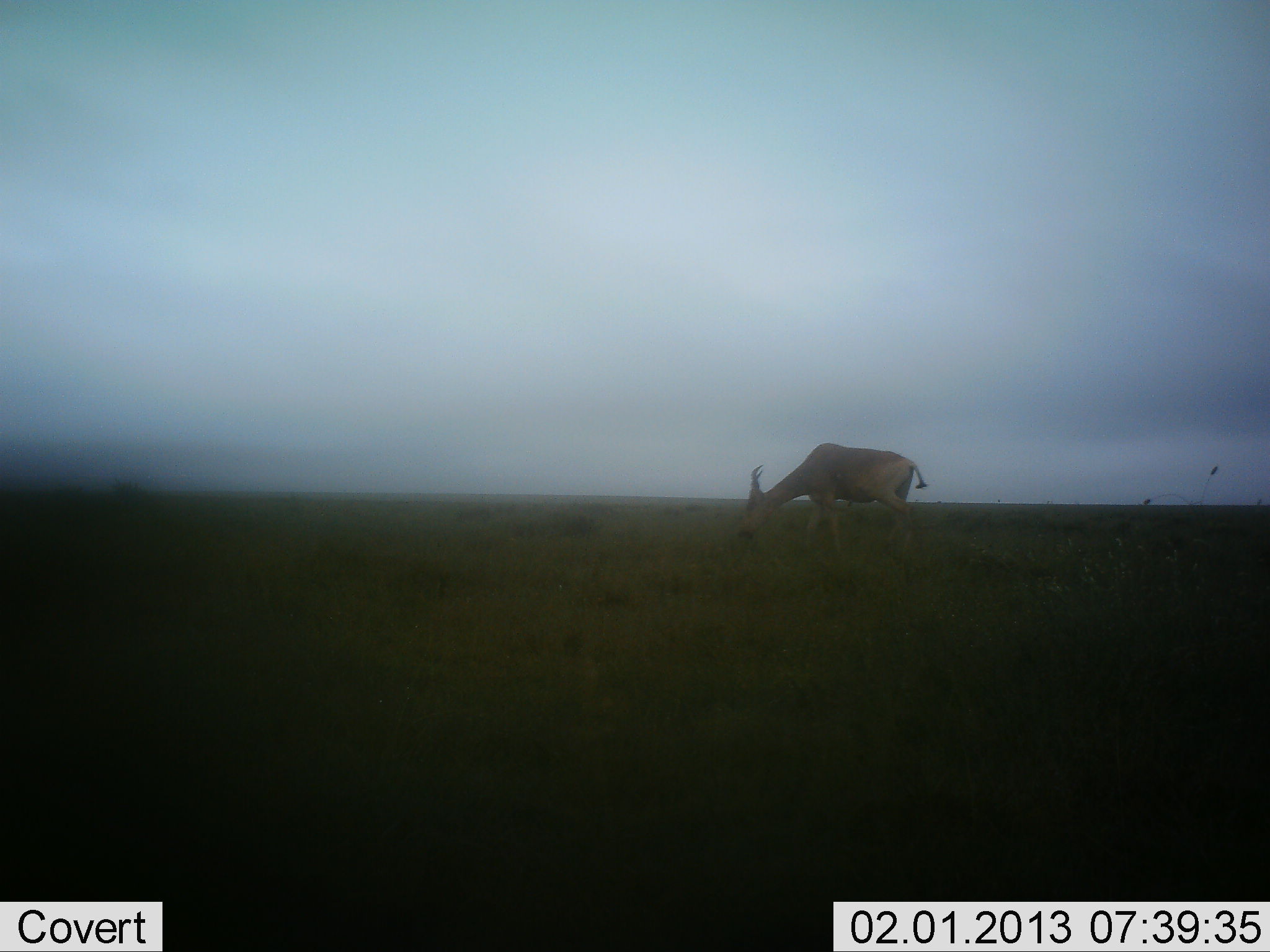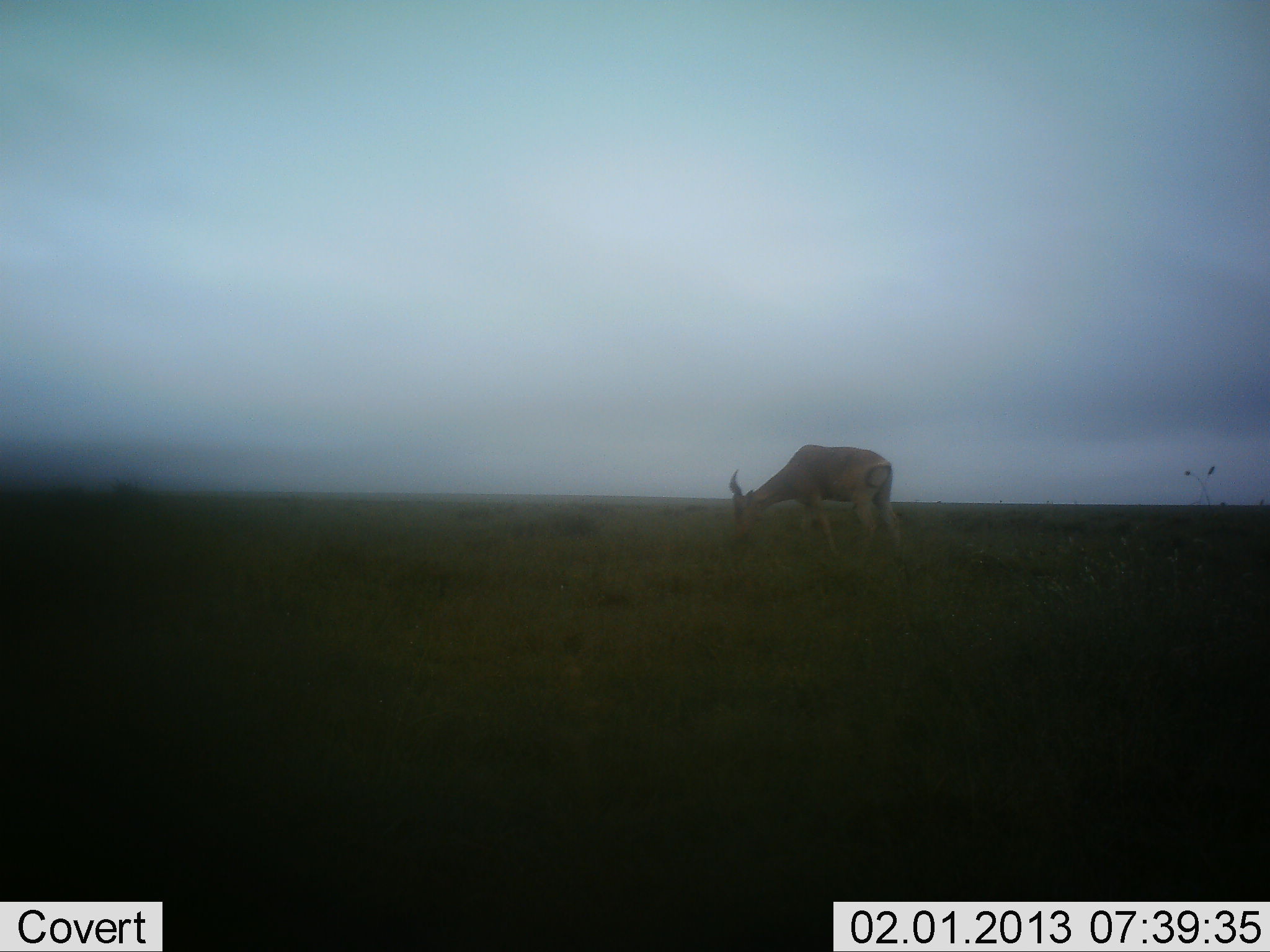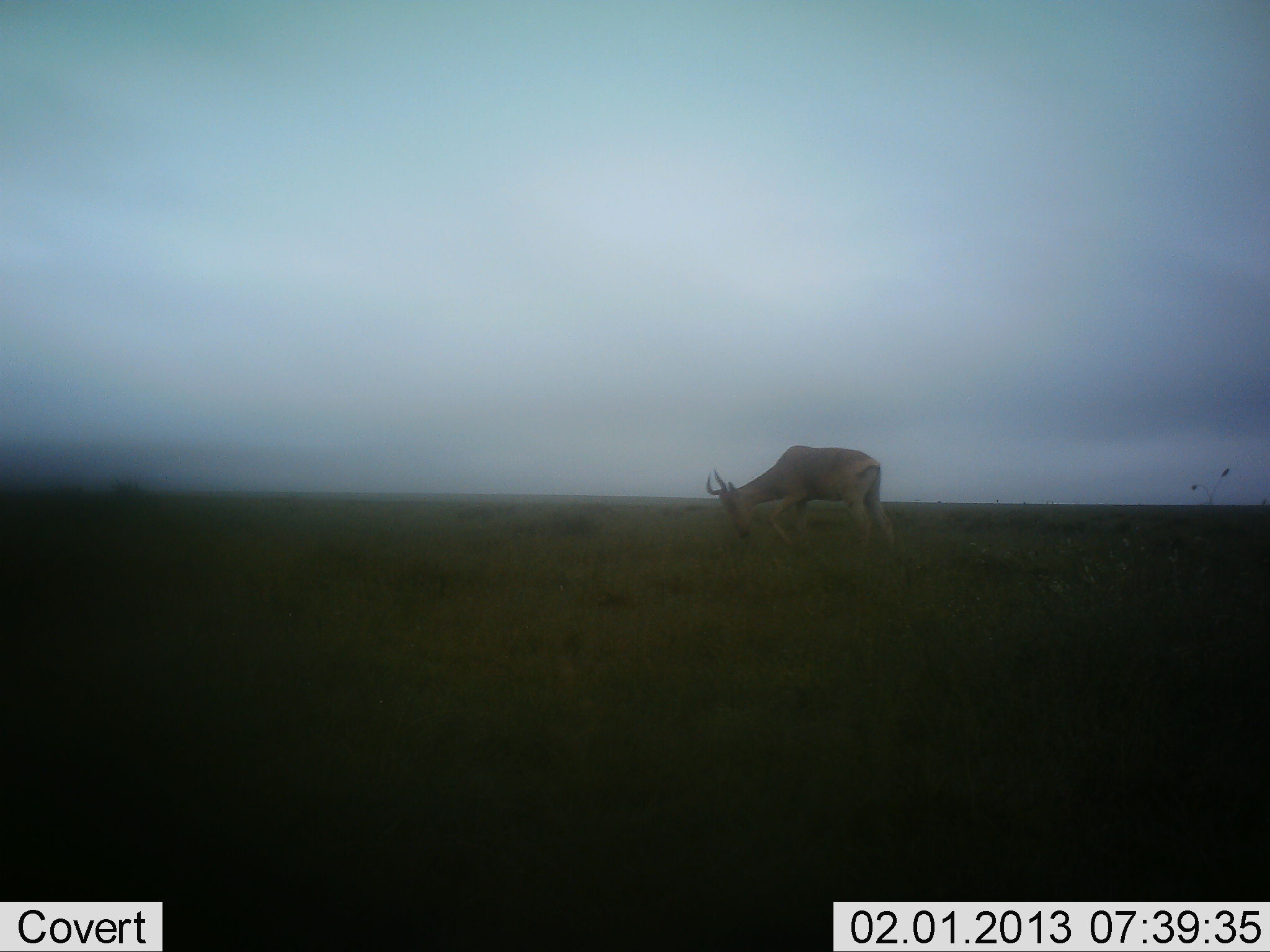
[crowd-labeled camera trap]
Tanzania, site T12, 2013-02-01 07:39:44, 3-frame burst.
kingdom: Animalia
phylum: Chordata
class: Mammalia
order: Artiodactyla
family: Bovidae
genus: Alcelaphus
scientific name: Alcelaphus buselaphus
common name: hartebeest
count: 1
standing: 25%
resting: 0%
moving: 17%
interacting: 0%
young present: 0%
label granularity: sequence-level